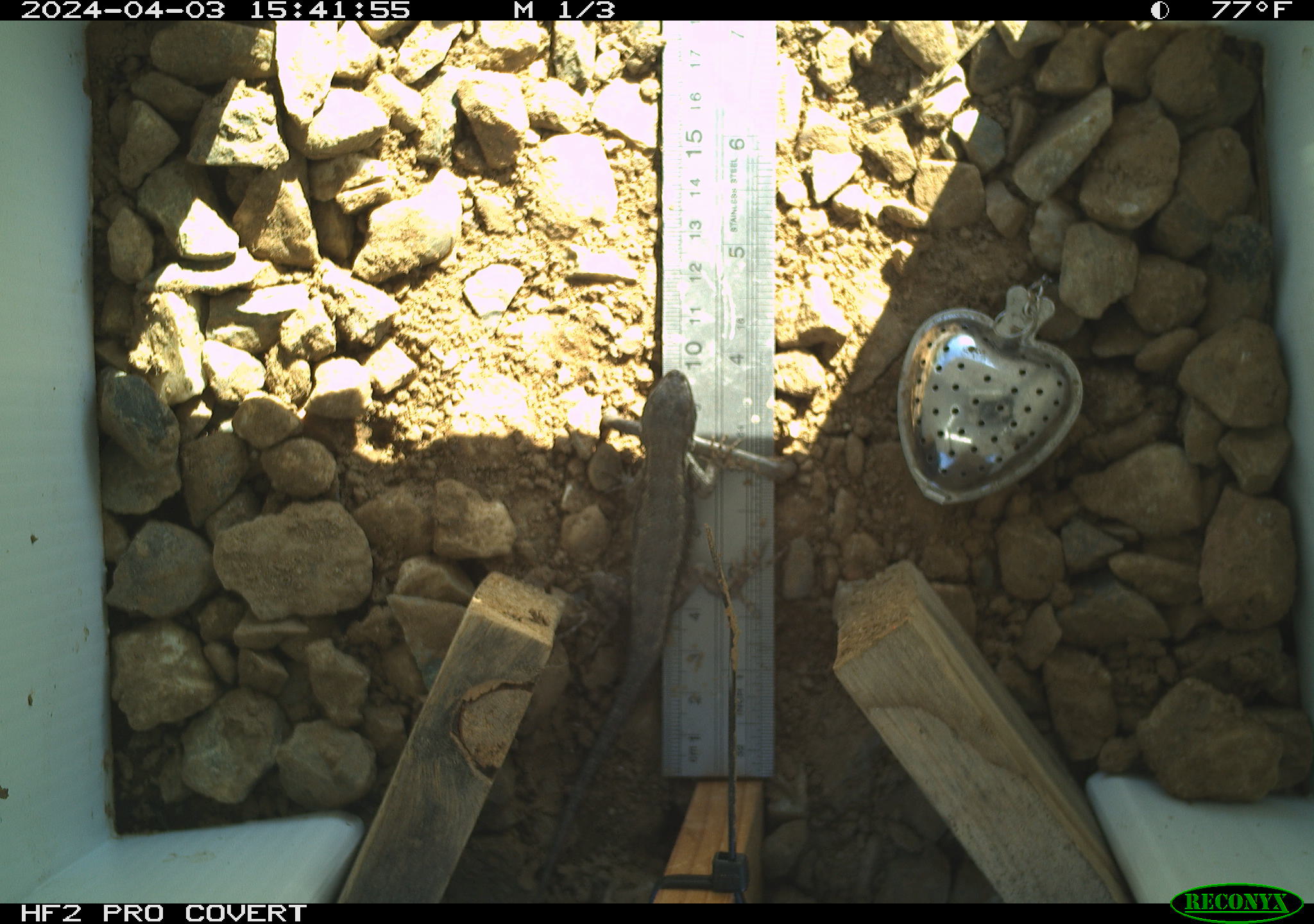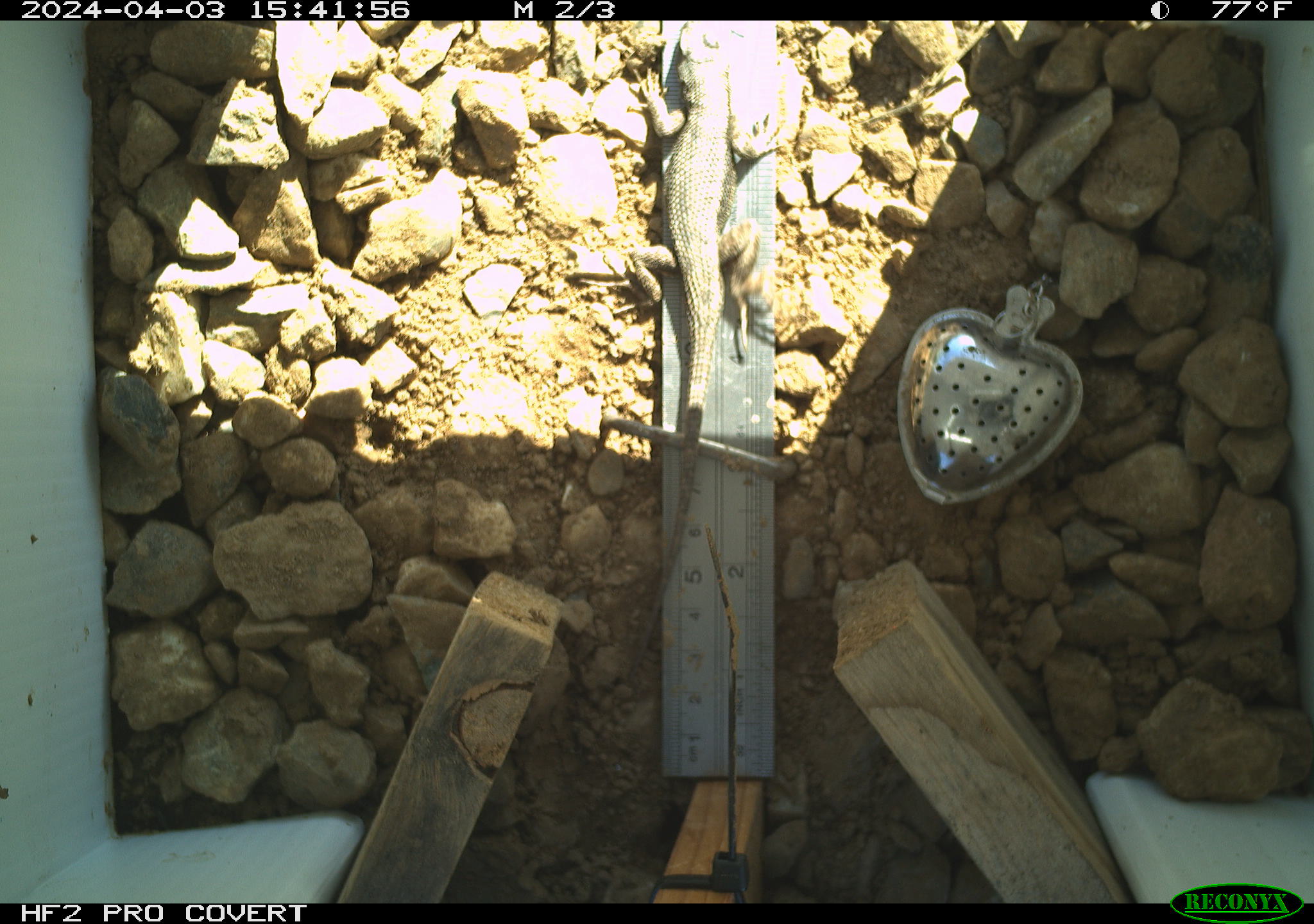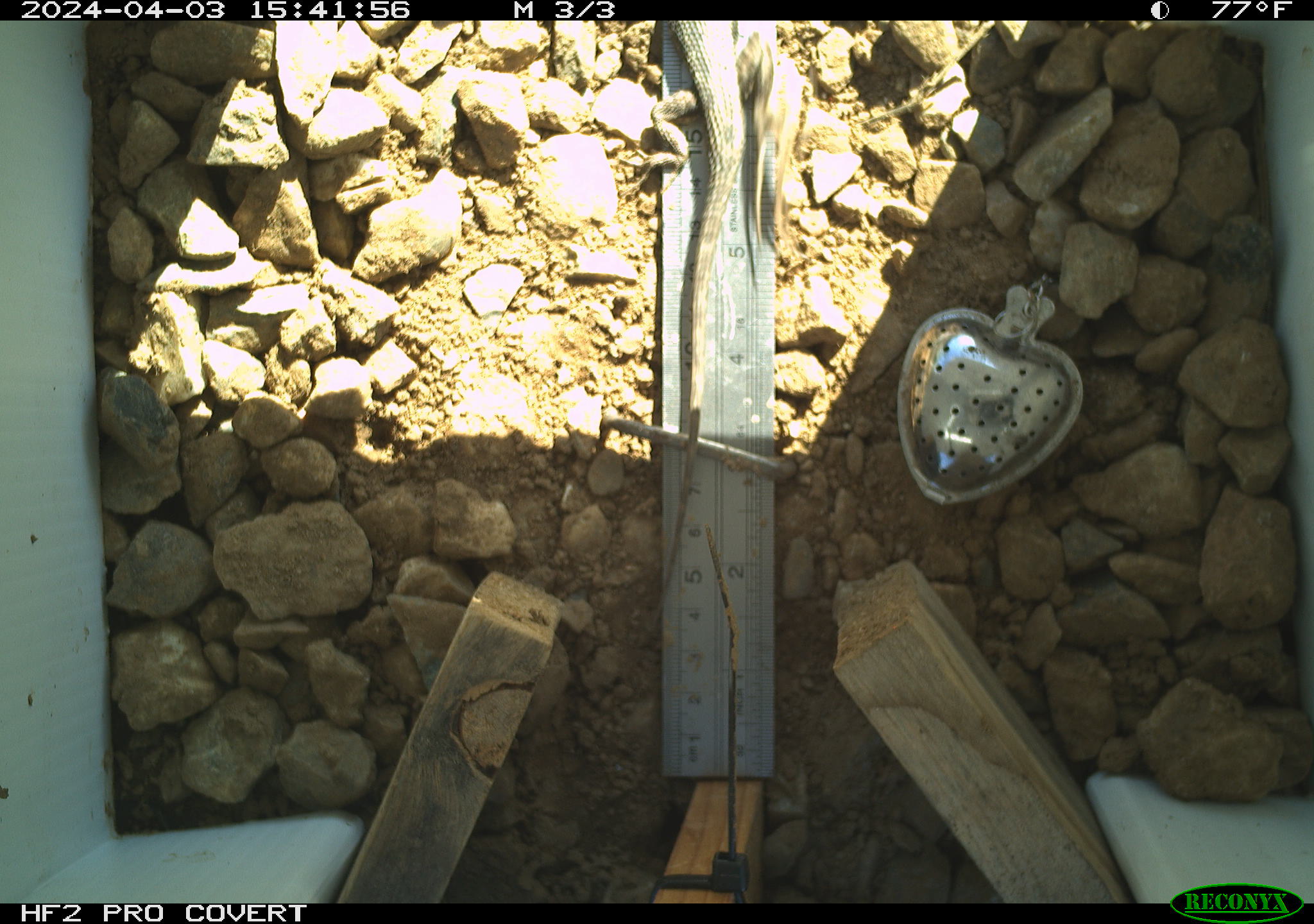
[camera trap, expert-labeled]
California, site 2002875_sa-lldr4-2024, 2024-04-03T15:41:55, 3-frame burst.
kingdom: Animalia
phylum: Chordata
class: Reptilia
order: Squamata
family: Phrynosomatidae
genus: Sceloporus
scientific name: Sceloporus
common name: spiny lizards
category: sceloporus species